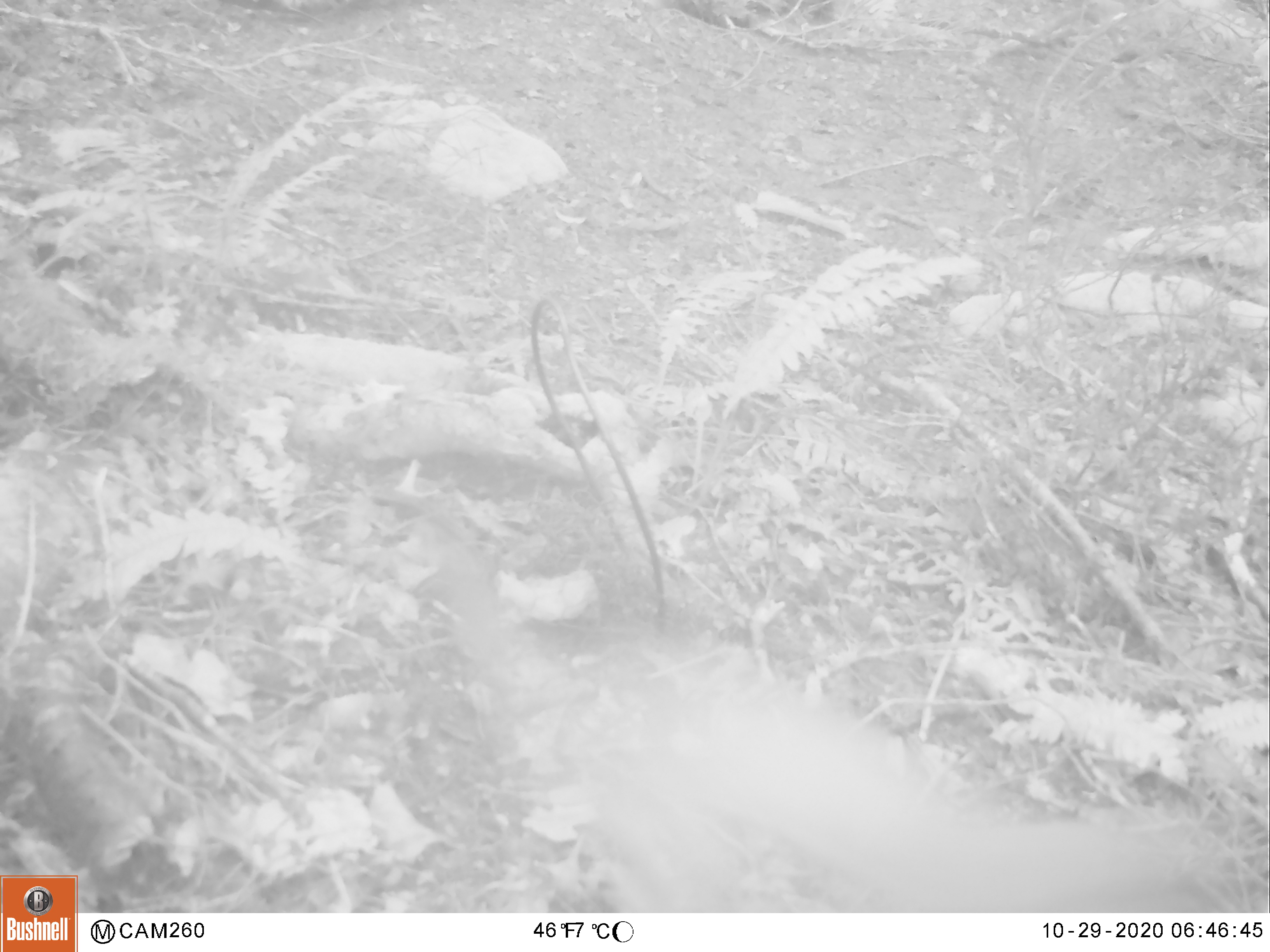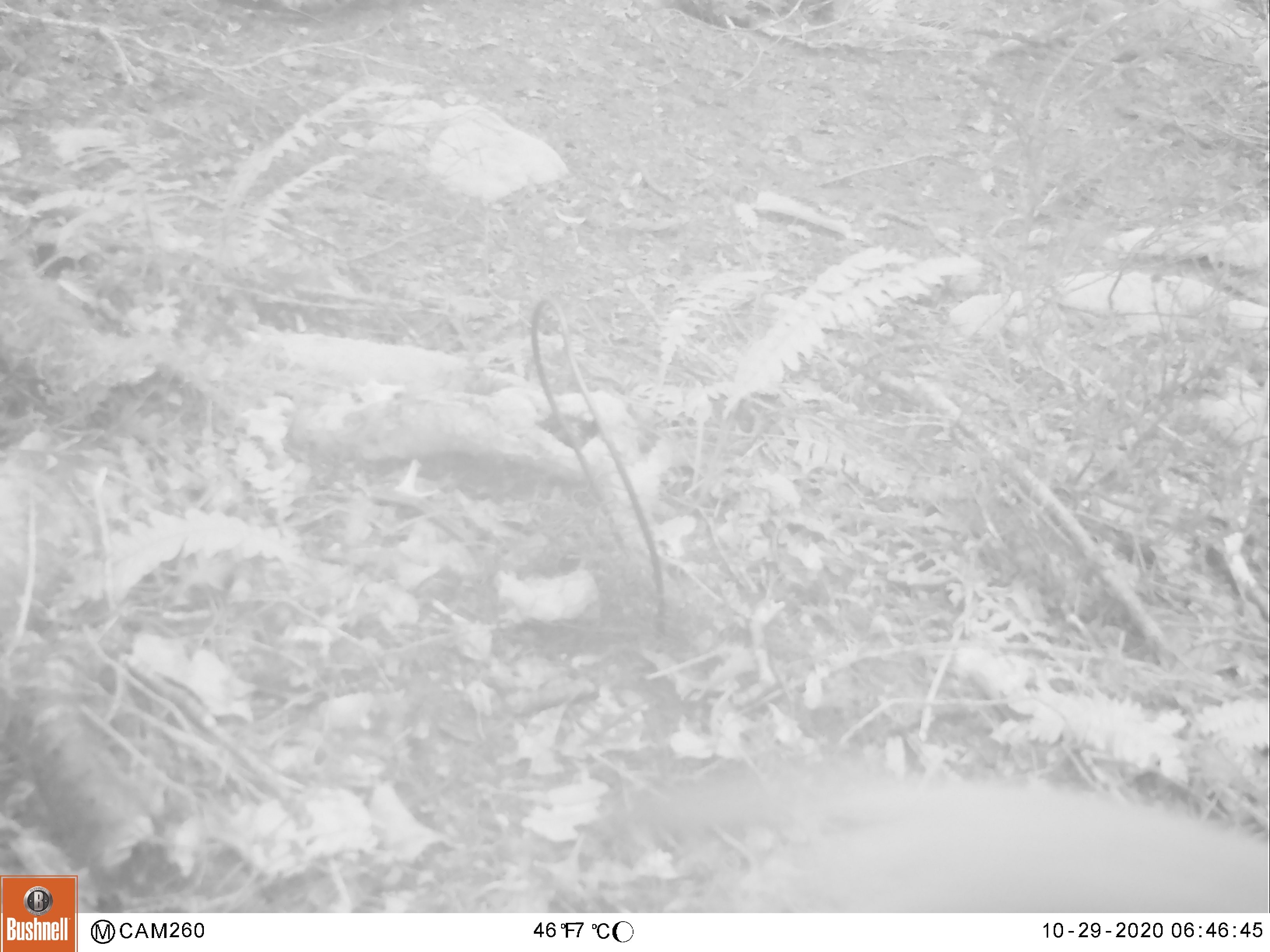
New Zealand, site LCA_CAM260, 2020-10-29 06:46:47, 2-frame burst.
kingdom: Animalia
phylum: Chordata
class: Mammalia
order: Carnivora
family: Mustelidae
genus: Mustela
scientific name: Mustela erminea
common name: stoat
Stoat (Mustela erminea).